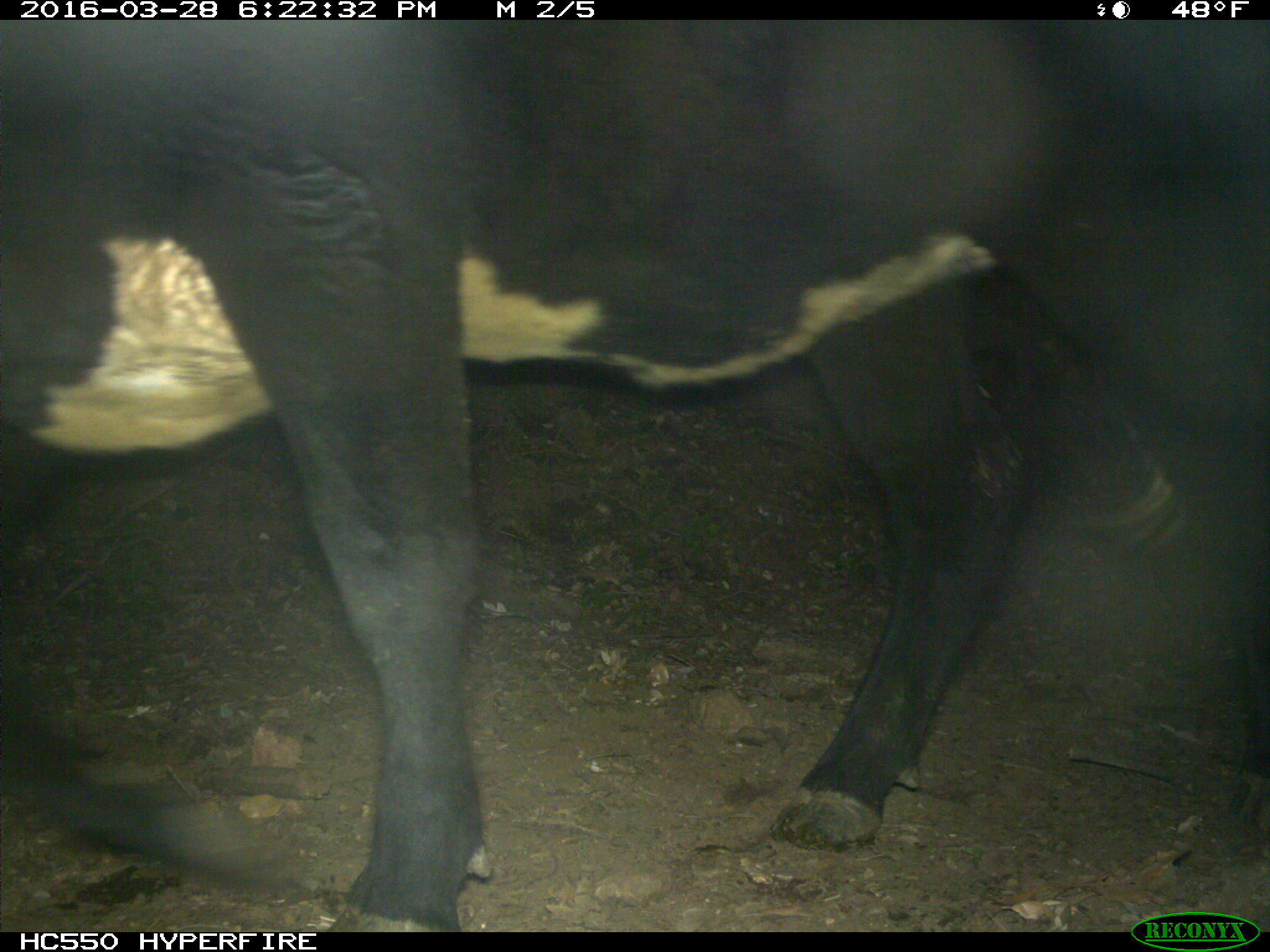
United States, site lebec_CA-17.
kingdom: Animalia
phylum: Chordata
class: Mammalia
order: Artiodactyla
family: Bovidae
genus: Bos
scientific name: Bos taurus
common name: domestic cow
Bos taurus (domestic cow).